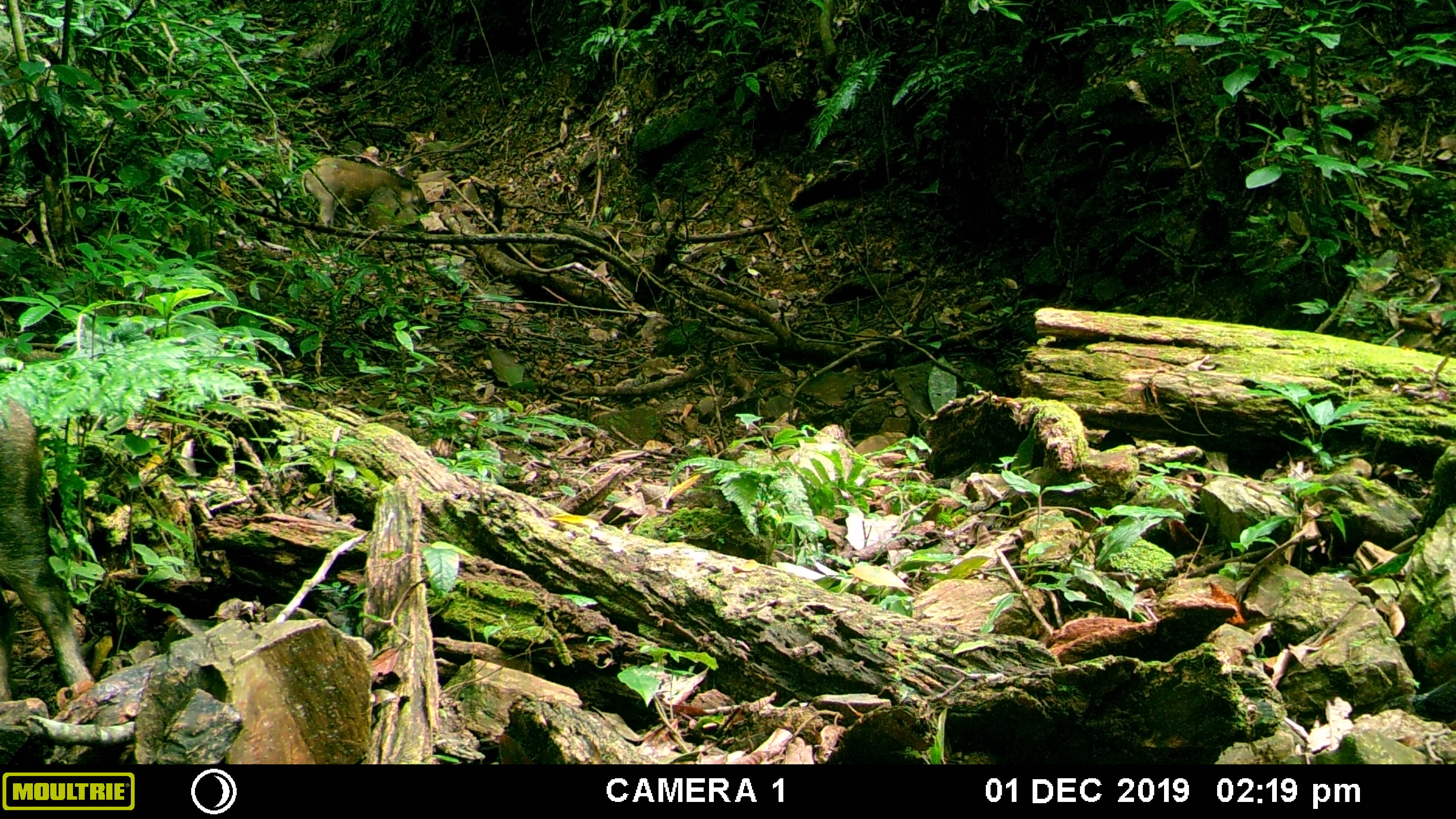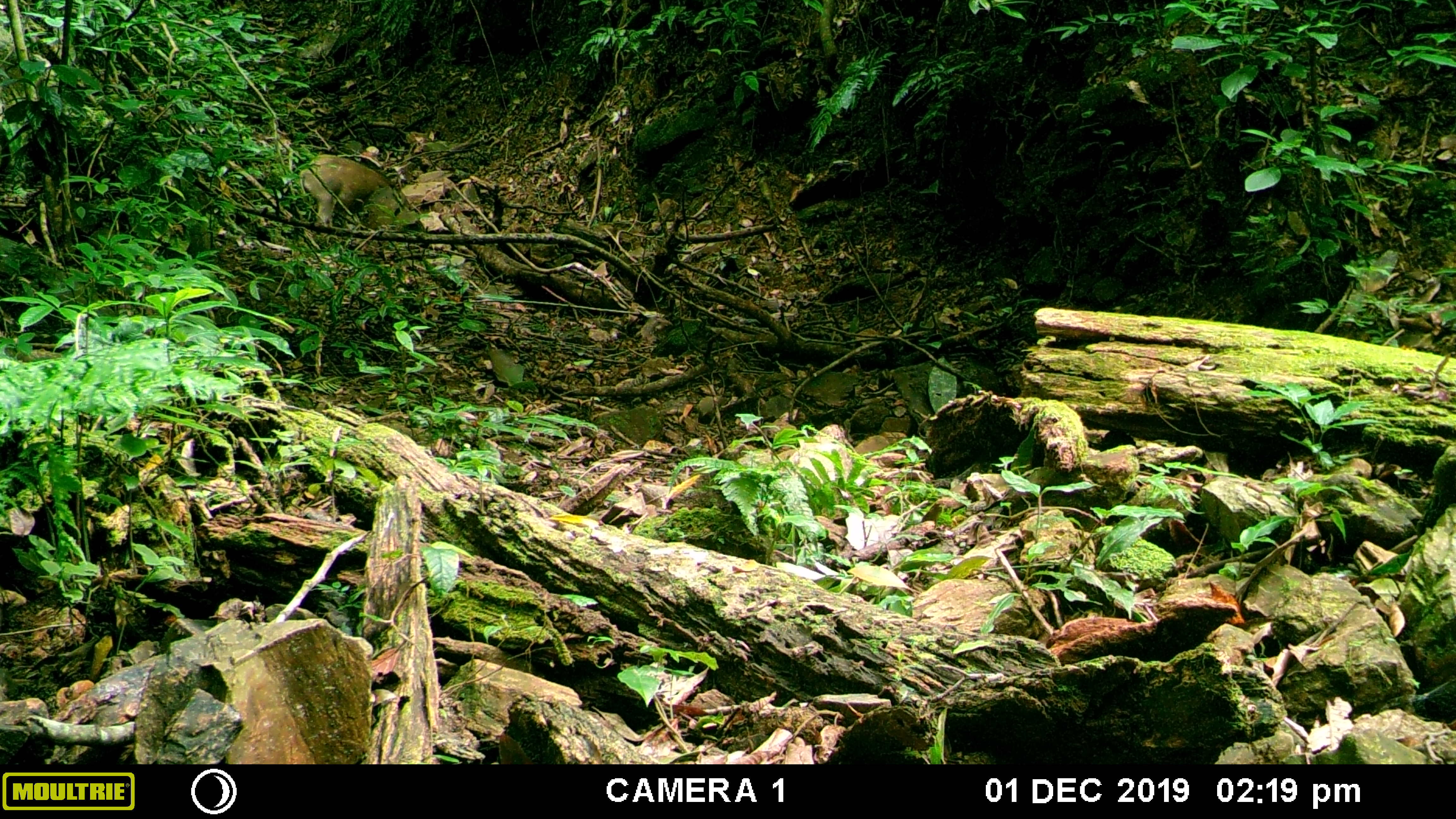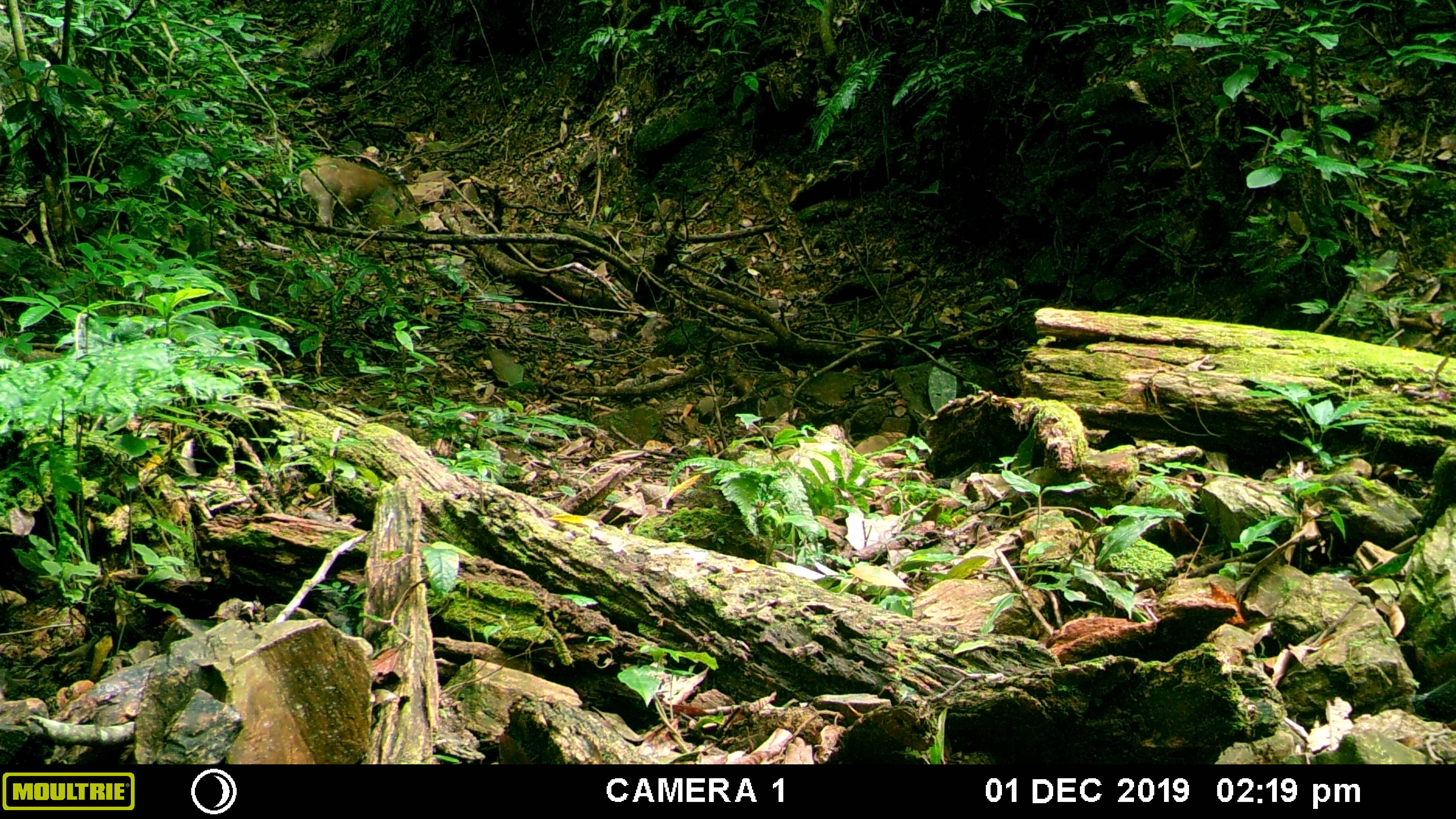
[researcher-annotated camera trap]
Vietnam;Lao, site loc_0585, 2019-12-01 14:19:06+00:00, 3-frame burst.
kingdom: Animalia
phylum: Chordata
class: Mammalia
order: Artiodactyla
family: Suidae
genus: Sus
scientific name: Sus scrofa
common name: eurasian wild pig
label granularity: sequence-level